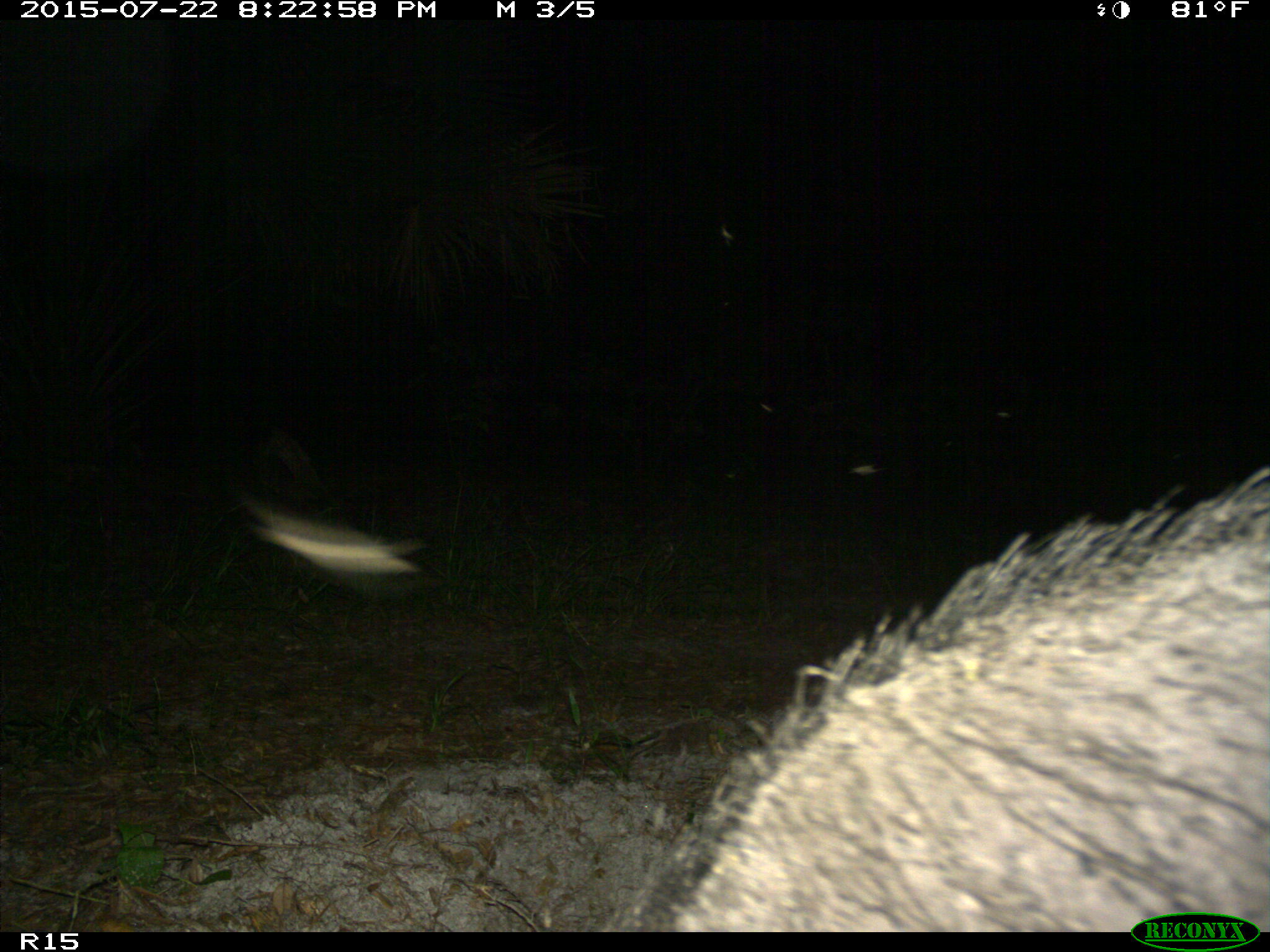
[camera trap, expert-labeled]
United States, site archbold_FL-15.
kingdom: Animalia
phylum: Chordata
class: Mammalia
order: Artiodactyla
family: Suidae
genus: Sus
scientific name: Sus scrofa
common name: wild boar